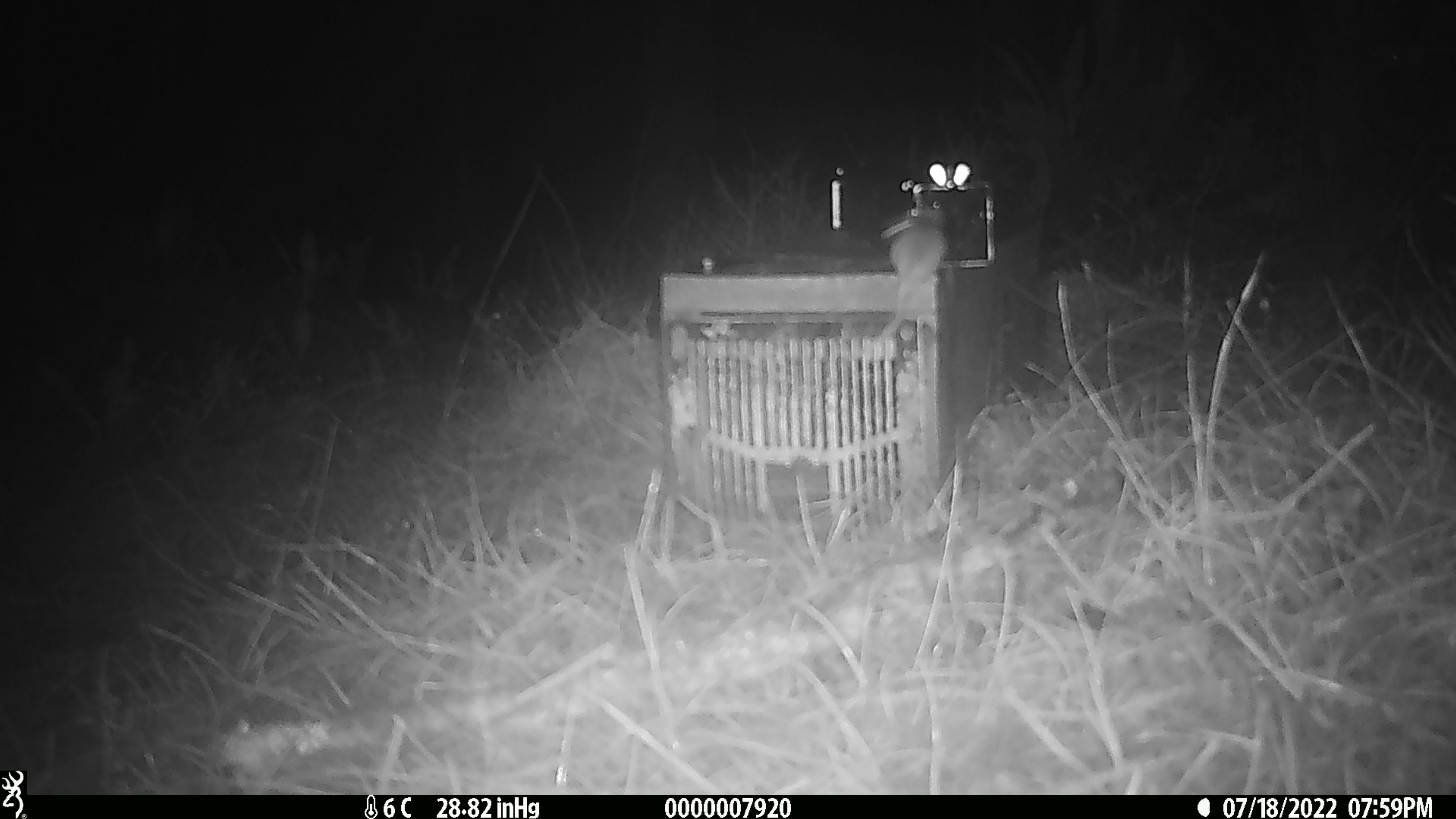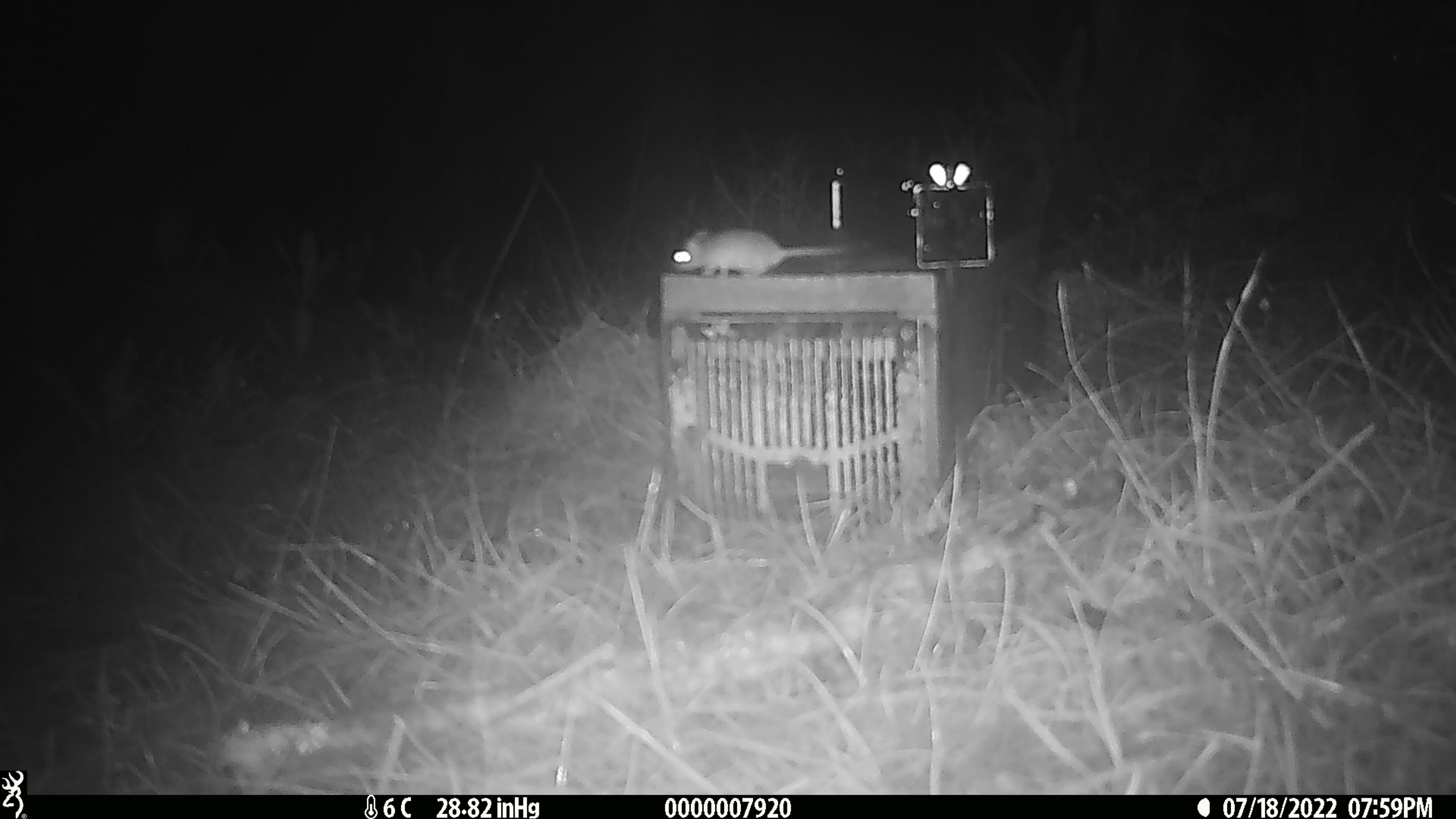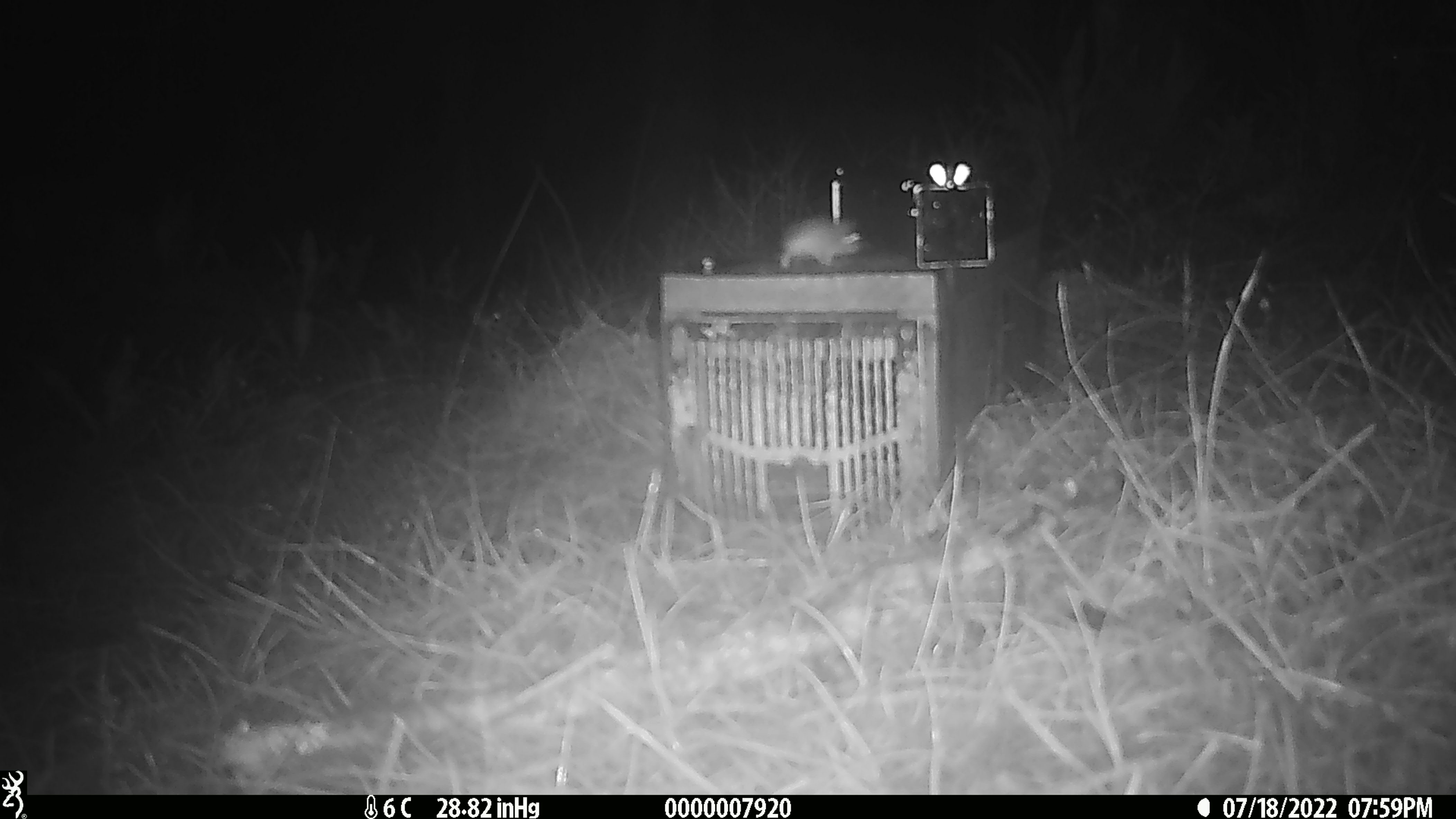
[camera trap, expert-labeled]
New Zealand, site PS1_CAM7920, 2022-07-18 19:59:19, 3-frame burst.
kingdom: Animalia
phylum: Chordata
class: Mammalia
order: Rodentia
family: Muridae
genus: Mus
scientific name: Mus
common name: mouse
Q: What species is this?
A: Mouse (Mus).